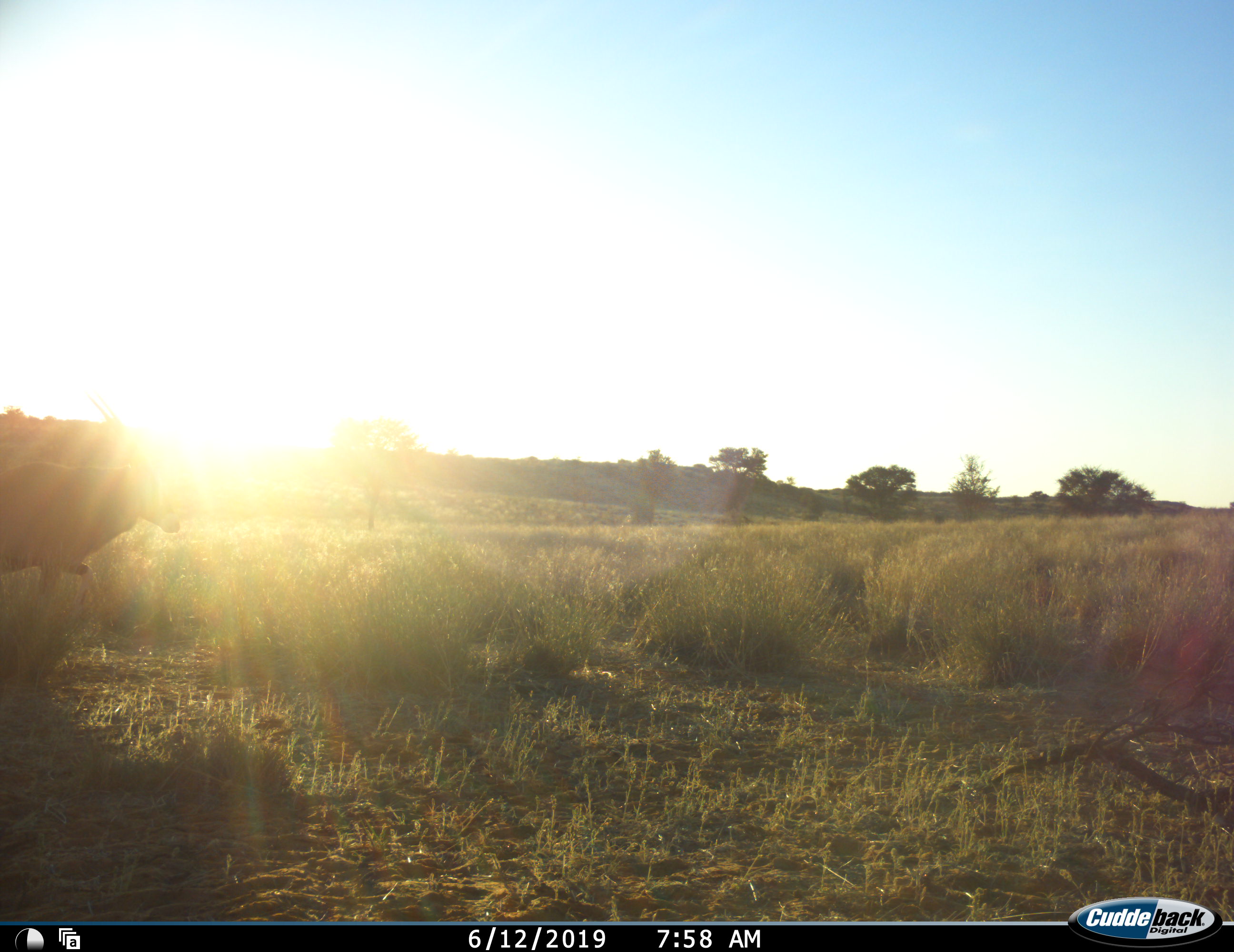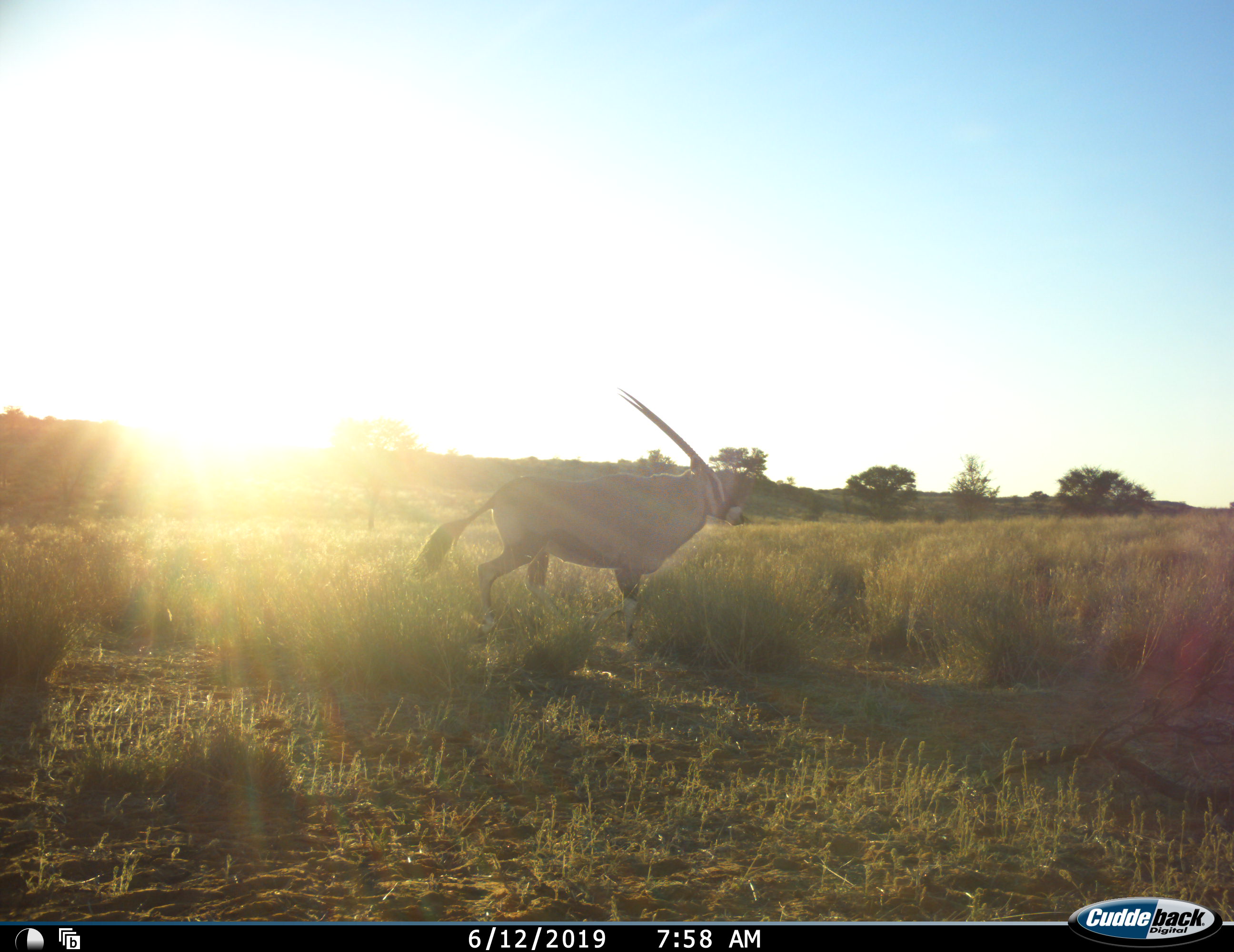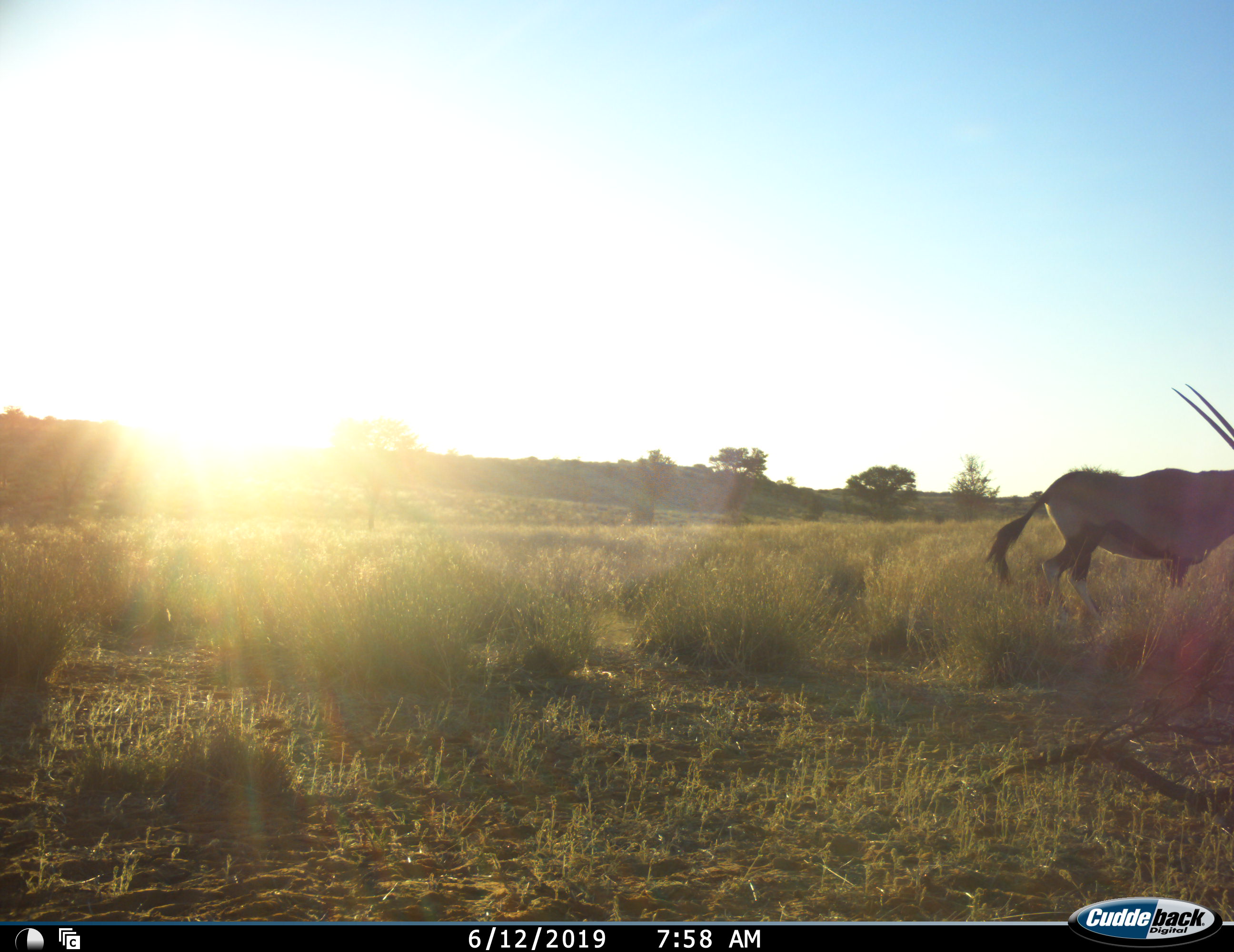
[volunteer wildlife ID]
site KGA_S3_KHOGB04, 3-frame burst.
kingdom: Animalia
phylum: Chordata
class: Mammalia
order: Artiodactyla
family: Bovidae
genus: Oryx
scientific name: Oryx gazella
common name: gemsbok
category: oryx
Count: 1.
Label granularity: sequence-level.